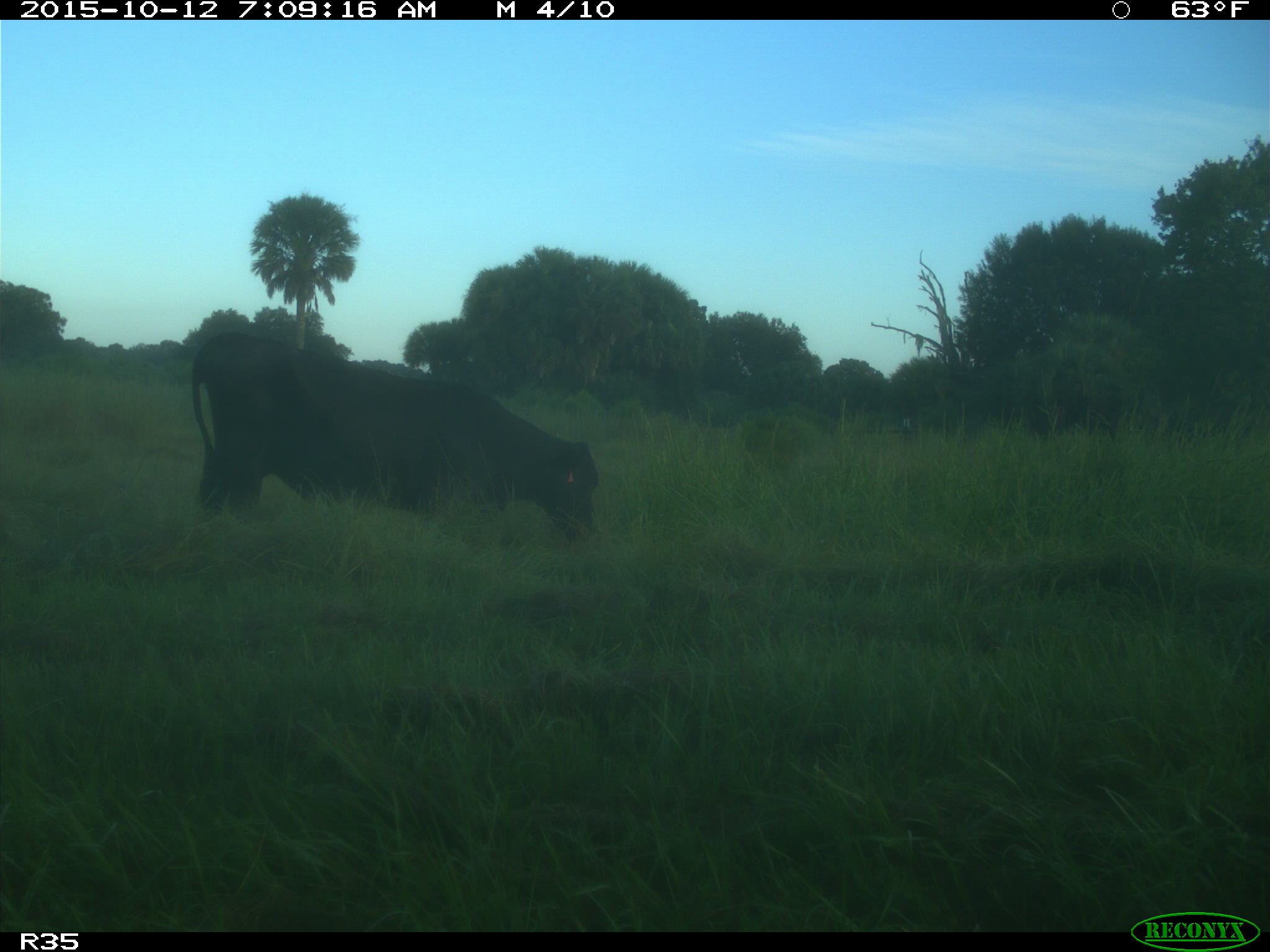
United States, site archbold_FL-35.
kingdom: Animalia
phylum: Chordata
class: Mammalia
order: Artiodactyla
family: Bovidae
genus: Bos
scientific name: Bos taurus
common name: domestic cow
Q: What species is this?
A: Bos taurus (domestic cow).